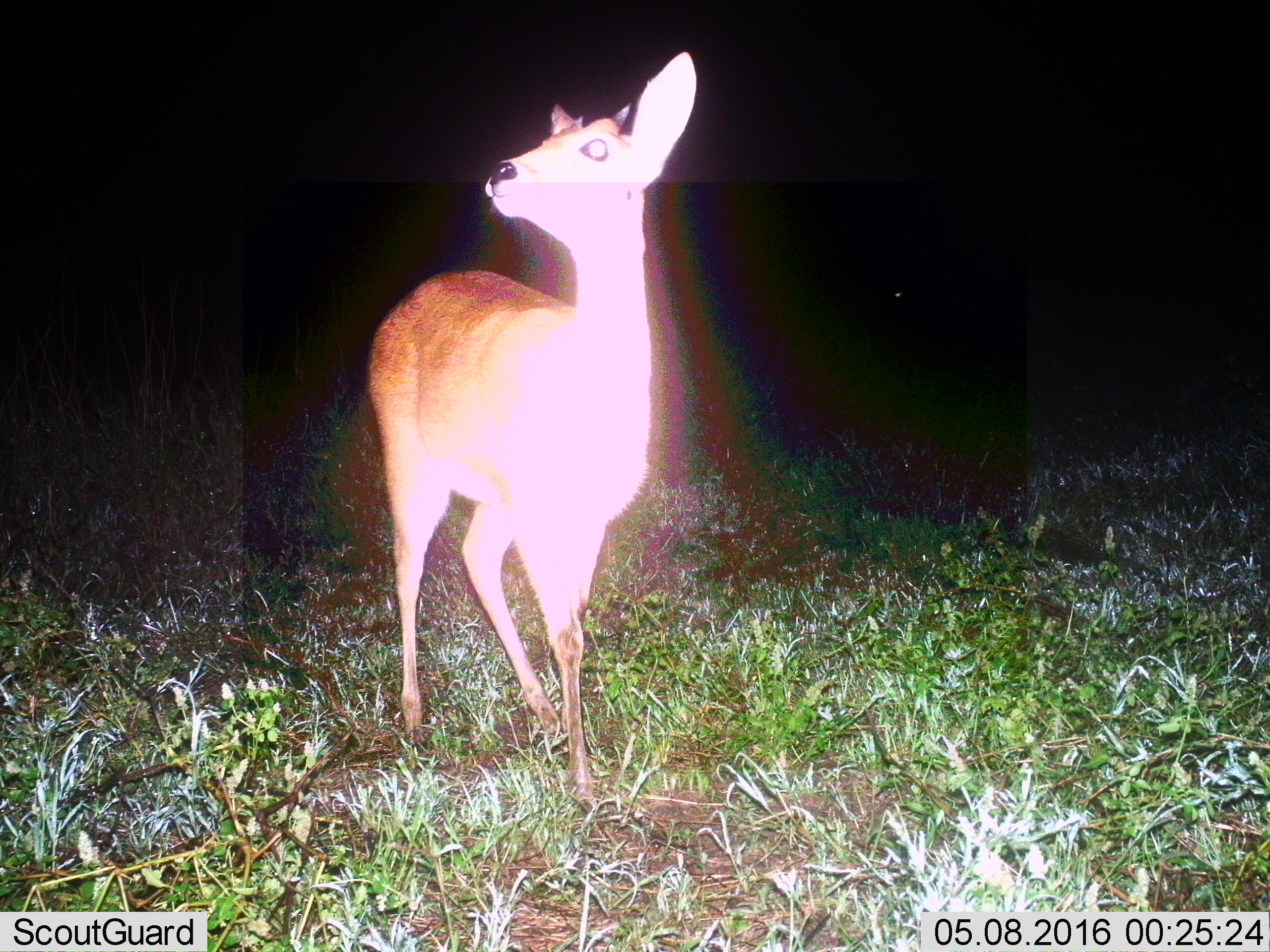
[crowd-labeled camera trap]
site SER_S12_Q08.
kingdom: Animalia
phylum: Chordata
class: Mammalia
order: Artiodactyla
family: Bovidae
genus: Redunca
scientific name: Redunca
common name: reedbuck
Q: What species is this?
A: Reedbuck (Redunca).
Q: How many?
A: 1.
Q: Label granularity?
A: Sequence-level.